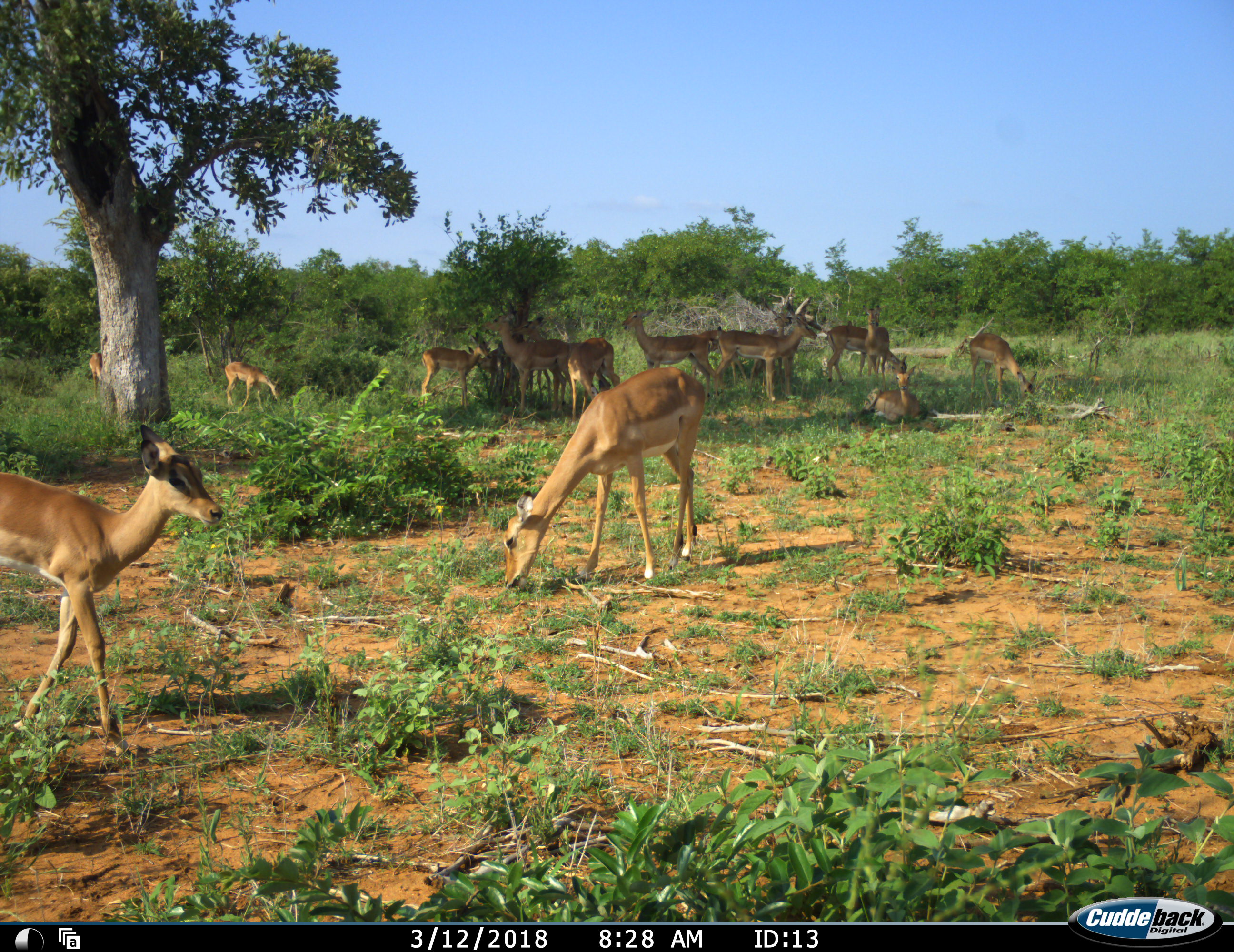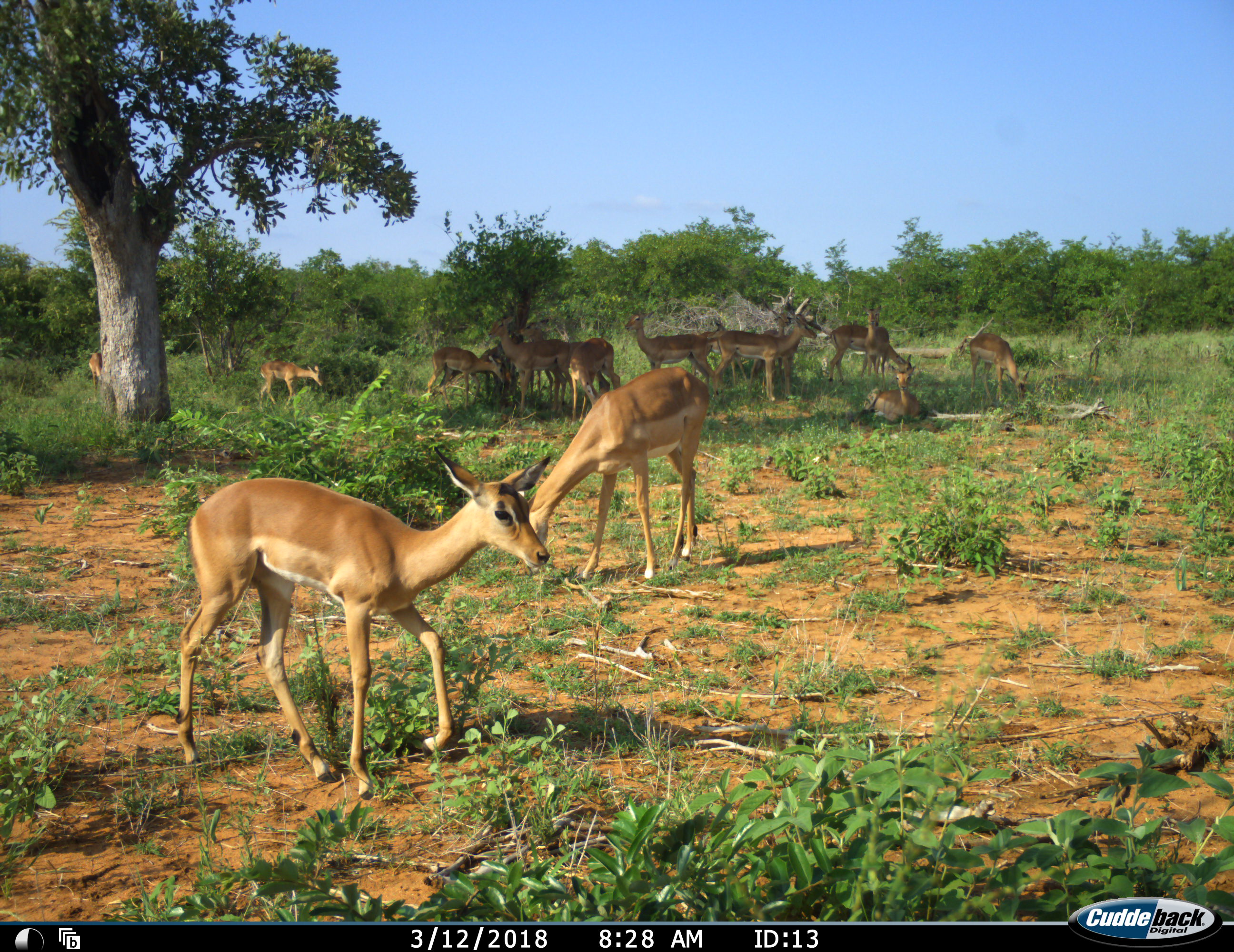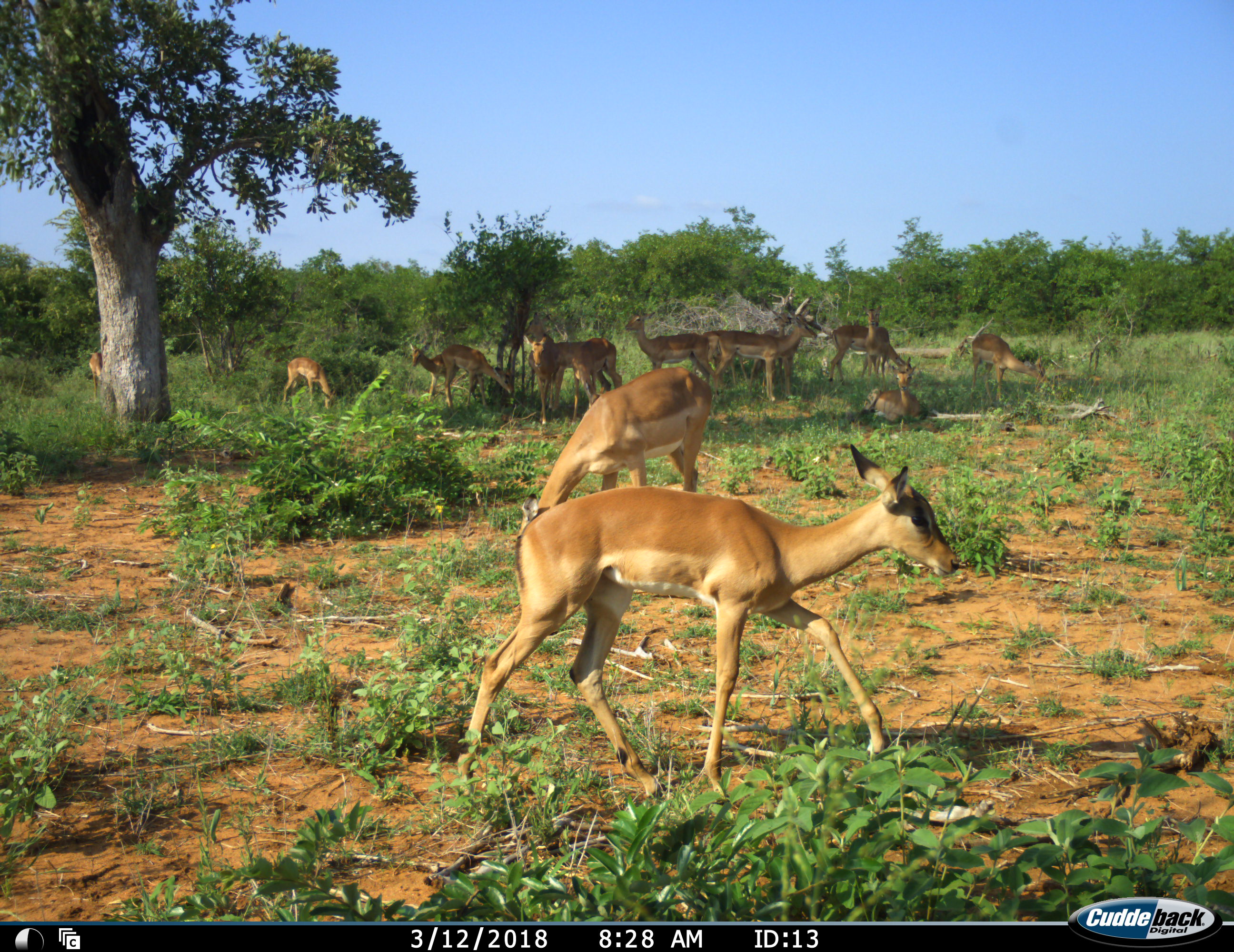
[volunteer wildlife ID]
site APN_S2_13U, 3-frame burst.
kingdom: Animalia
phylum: Chordata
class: Mammalia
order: Artiodactyla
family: Bovidae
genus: Aepyceros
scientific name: Aepyceros melampus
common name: impala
Impala (Aepyceros melampus), count 11-50. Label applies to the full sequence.